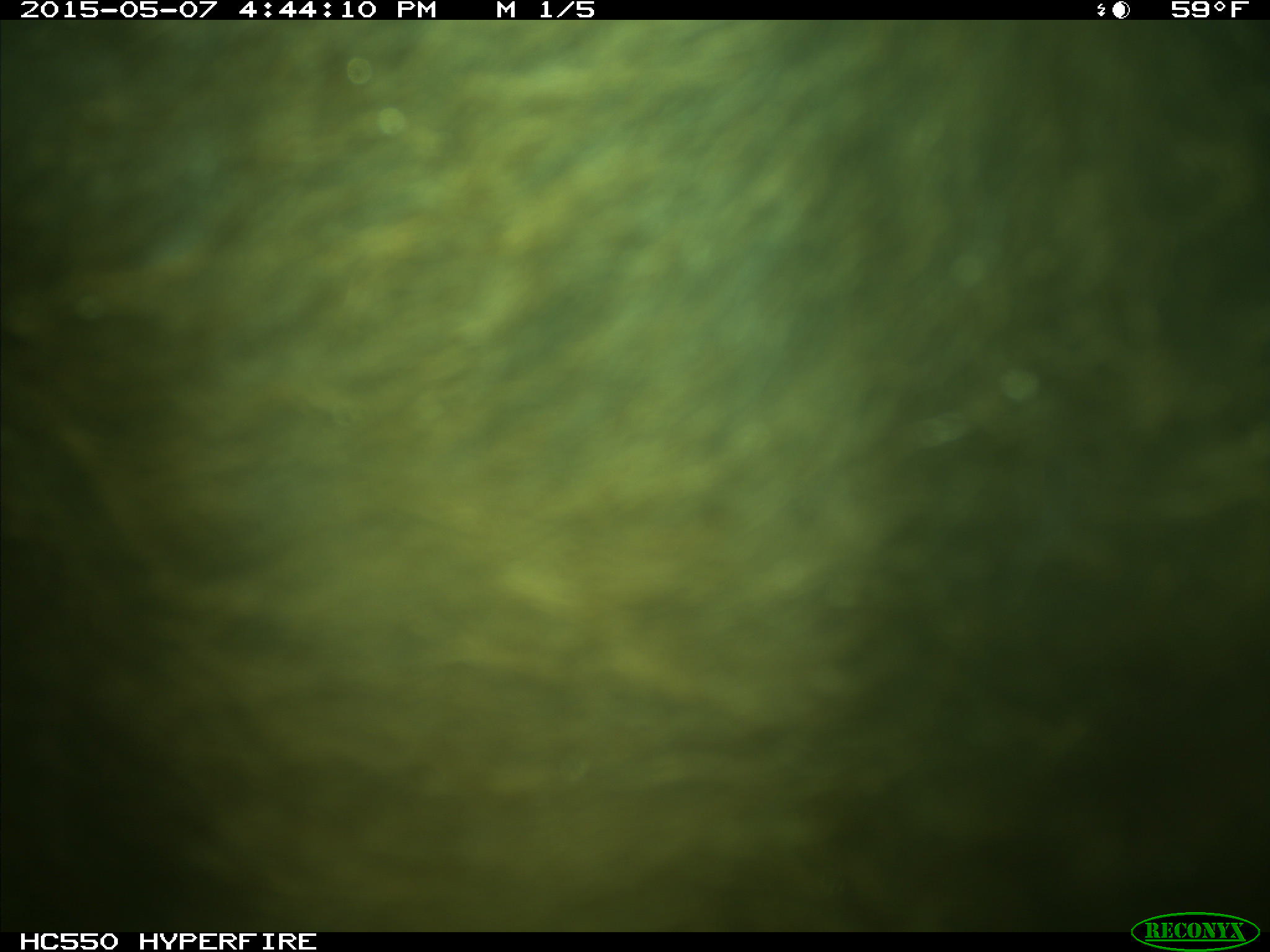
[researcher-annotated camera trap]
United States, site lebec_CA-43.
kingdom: Animalia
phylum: Chordata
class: Mammalia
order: Artiodactyla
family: Bovidae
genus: Bos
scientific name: Bos taurus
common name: domestic cow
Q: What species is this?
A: Bos taurus (domestic cow).